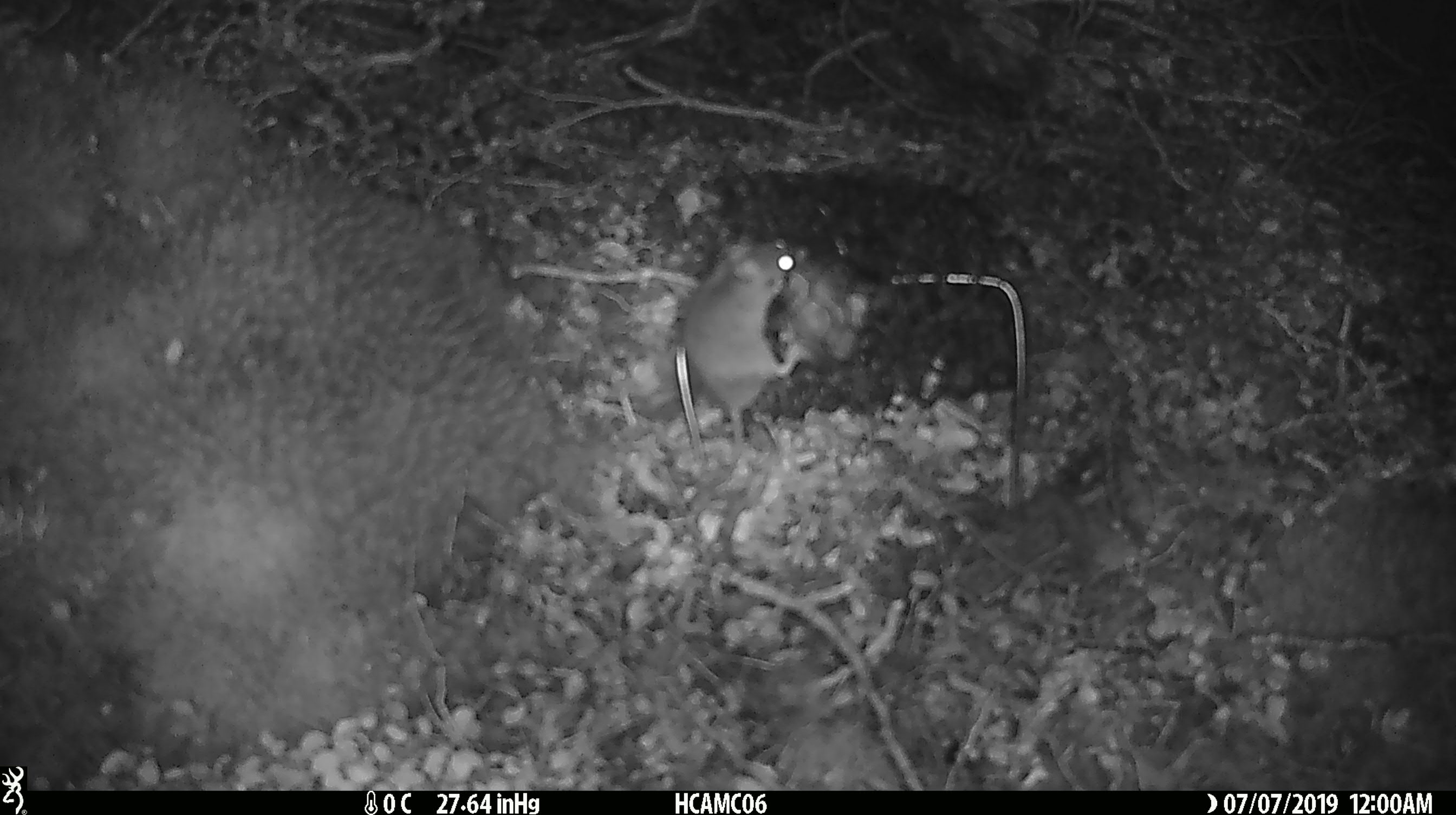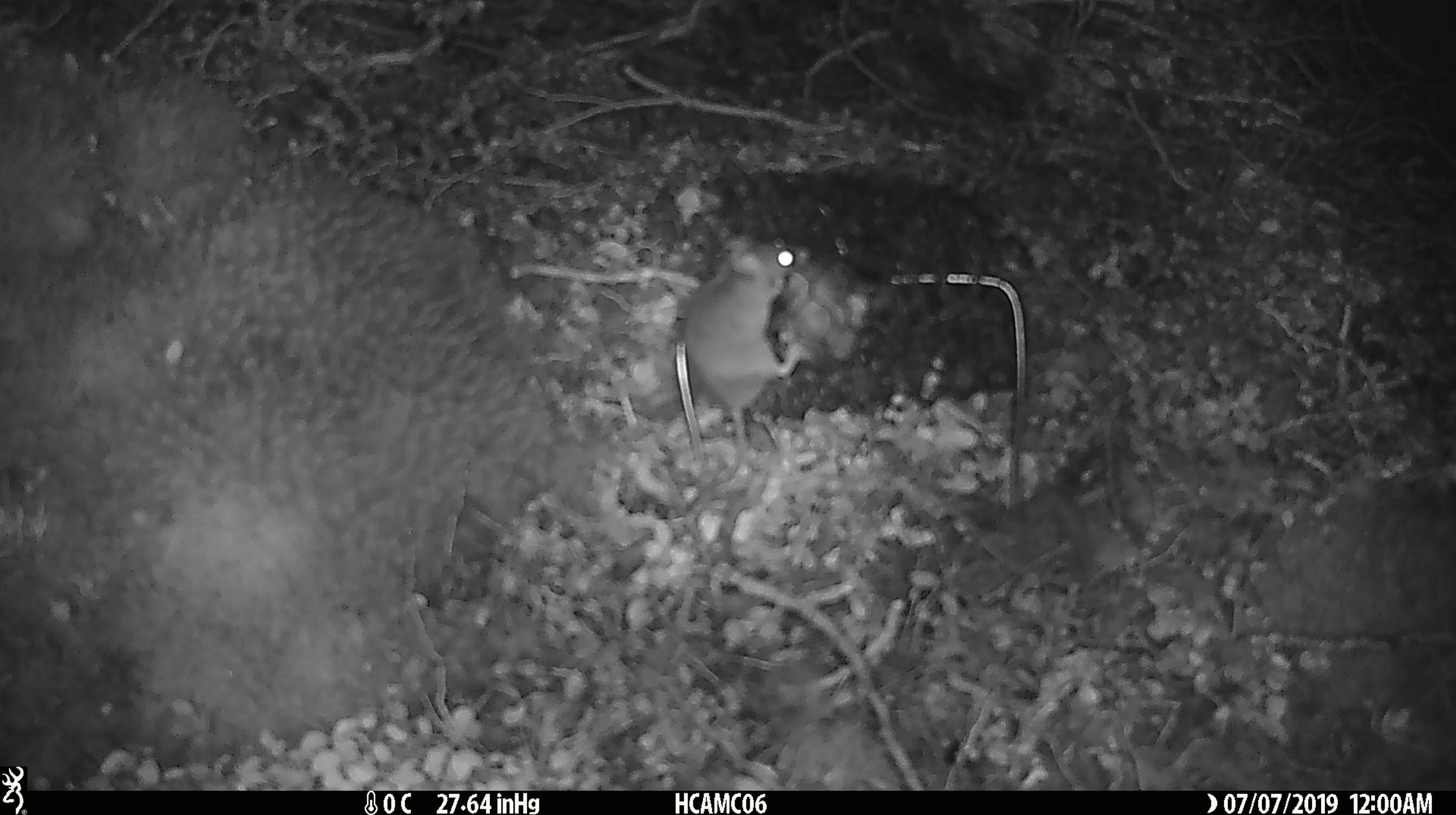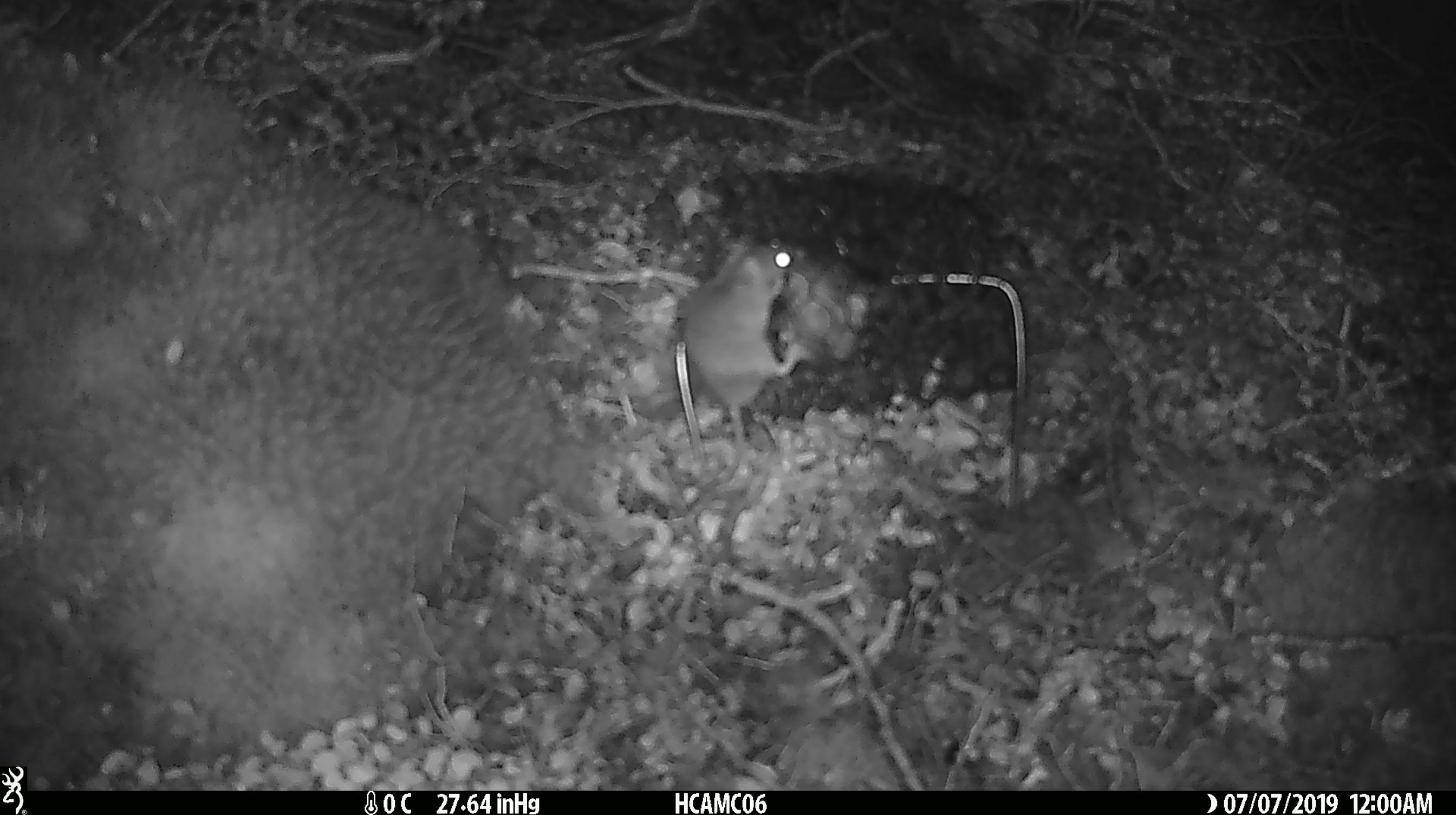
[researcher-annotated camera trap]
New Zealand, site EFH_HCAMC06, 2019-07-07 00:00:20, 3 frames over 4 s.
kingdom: Animalia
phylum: Chordata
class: Mammalia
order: Rodentia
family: Muridae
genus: Mus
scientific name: Mus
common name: mouse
Mouse (Mus).